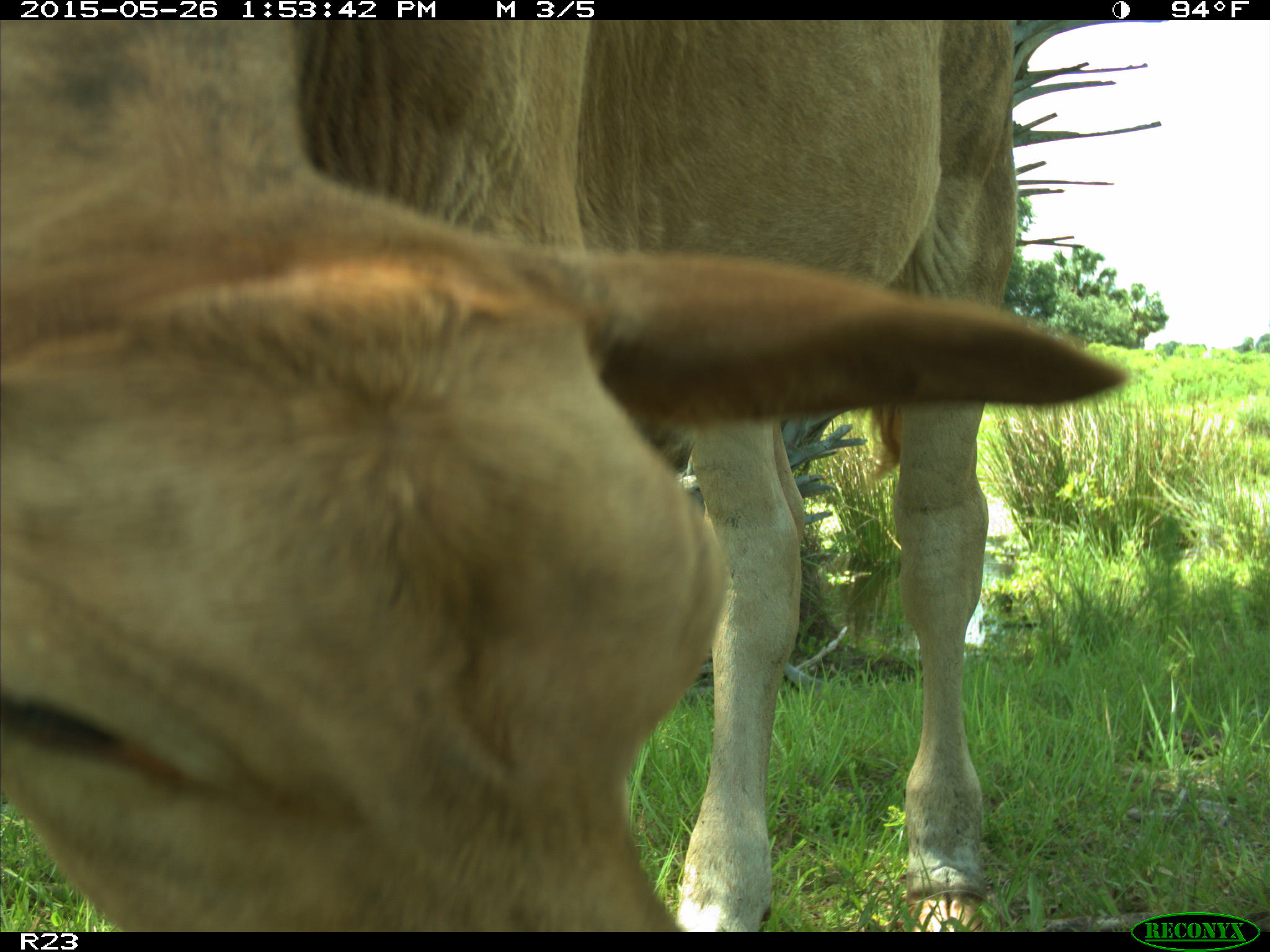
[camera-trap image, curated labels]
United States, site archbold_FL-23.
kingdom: Animalia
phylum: Chordata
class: Mammalia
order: Artiodactyla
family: Bovidae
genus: Bos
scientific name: Bos taurus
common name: domestic cow